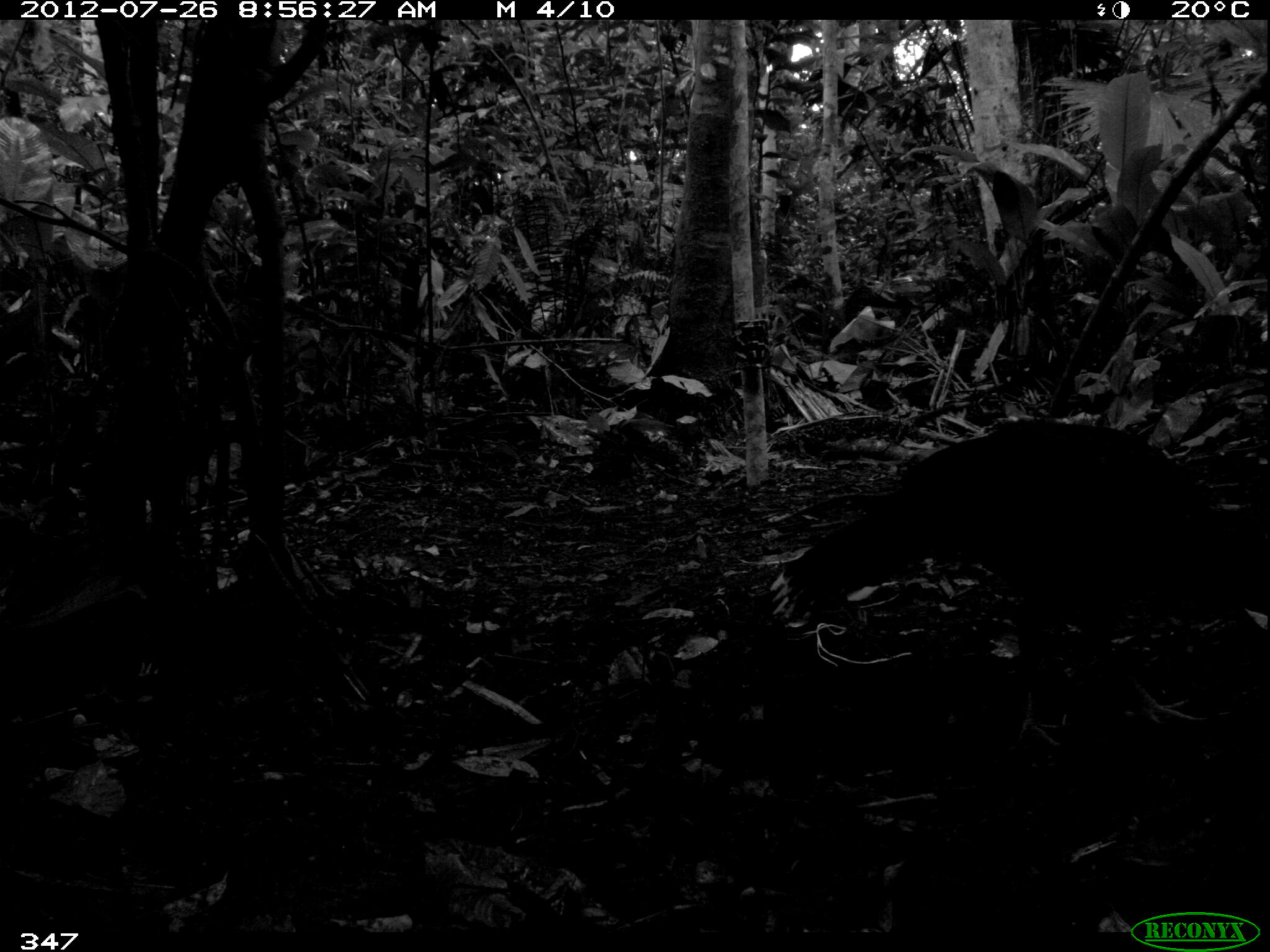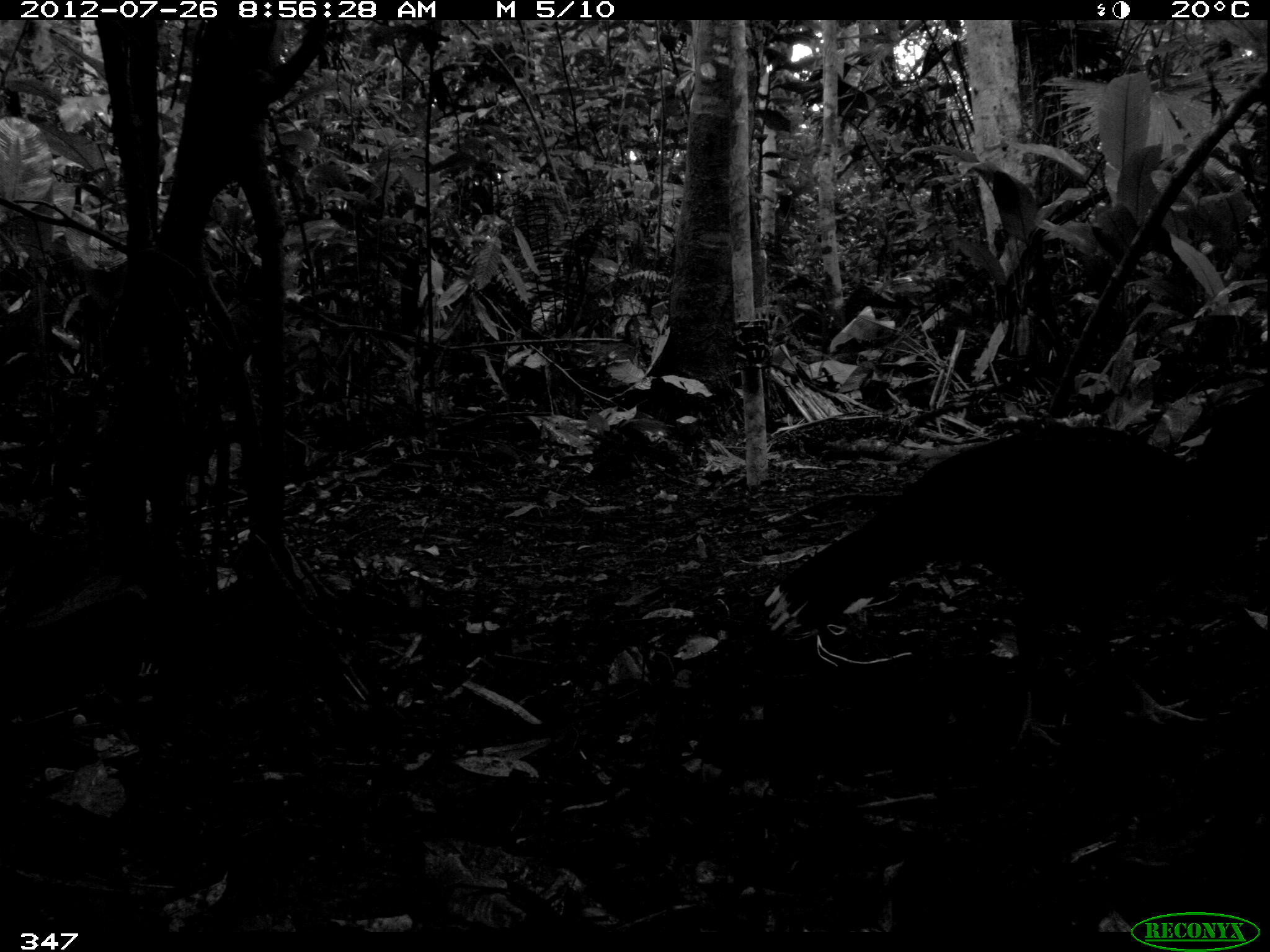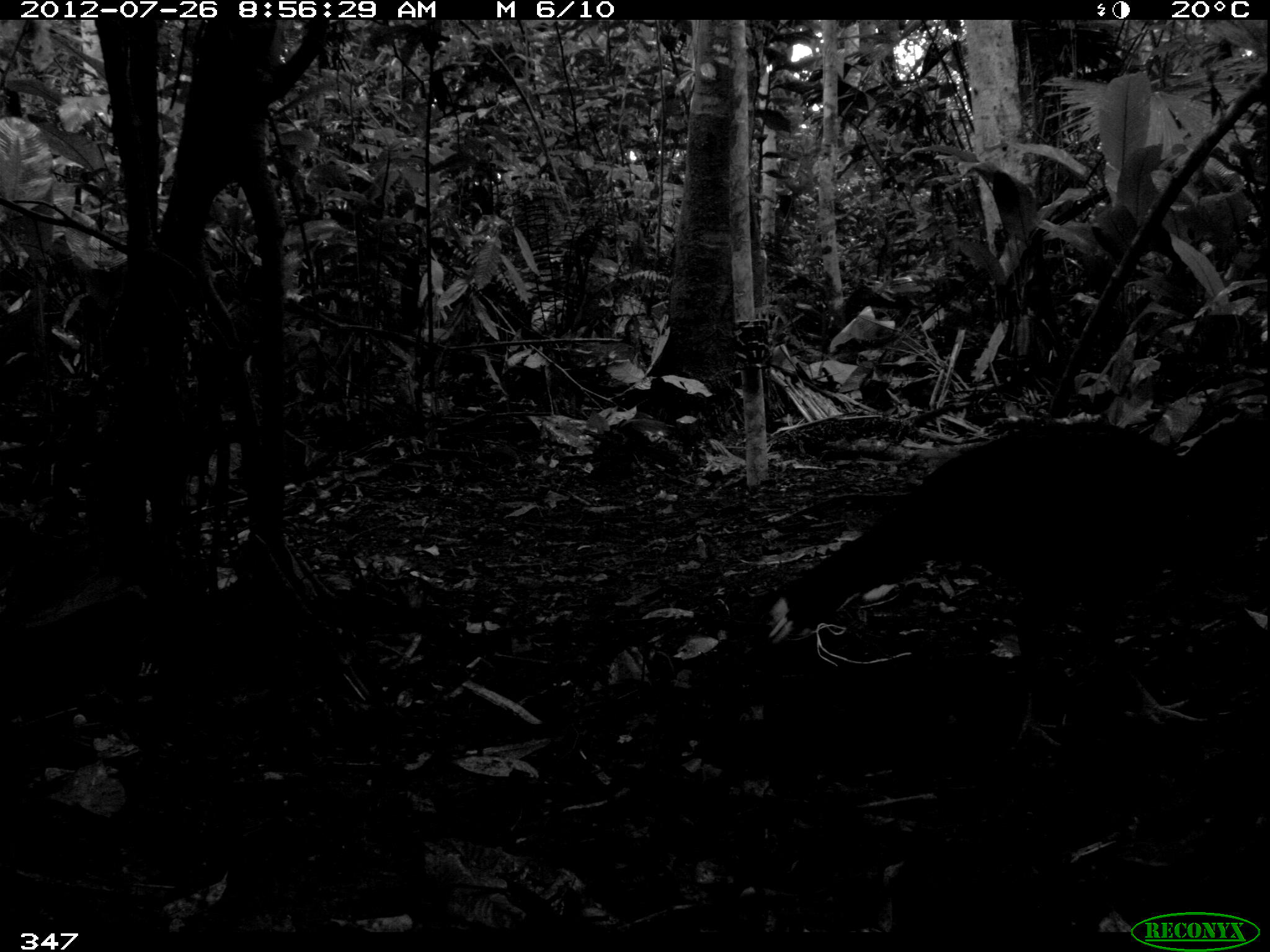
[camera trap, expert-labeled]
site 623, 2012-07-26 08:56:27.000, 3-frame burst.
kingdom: Animalia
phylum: Chordata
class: Aves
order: Galliformes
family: Cracidae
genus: Mitu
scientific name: Mitu tuberosum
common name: razor-billed curassow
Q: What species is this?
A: Mitu tuberosum (razor-billed curassow).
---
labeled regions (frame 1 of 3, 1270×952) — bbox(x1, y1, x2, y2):
mitu tuberosum: bbox(767, 415, 1268, 752)